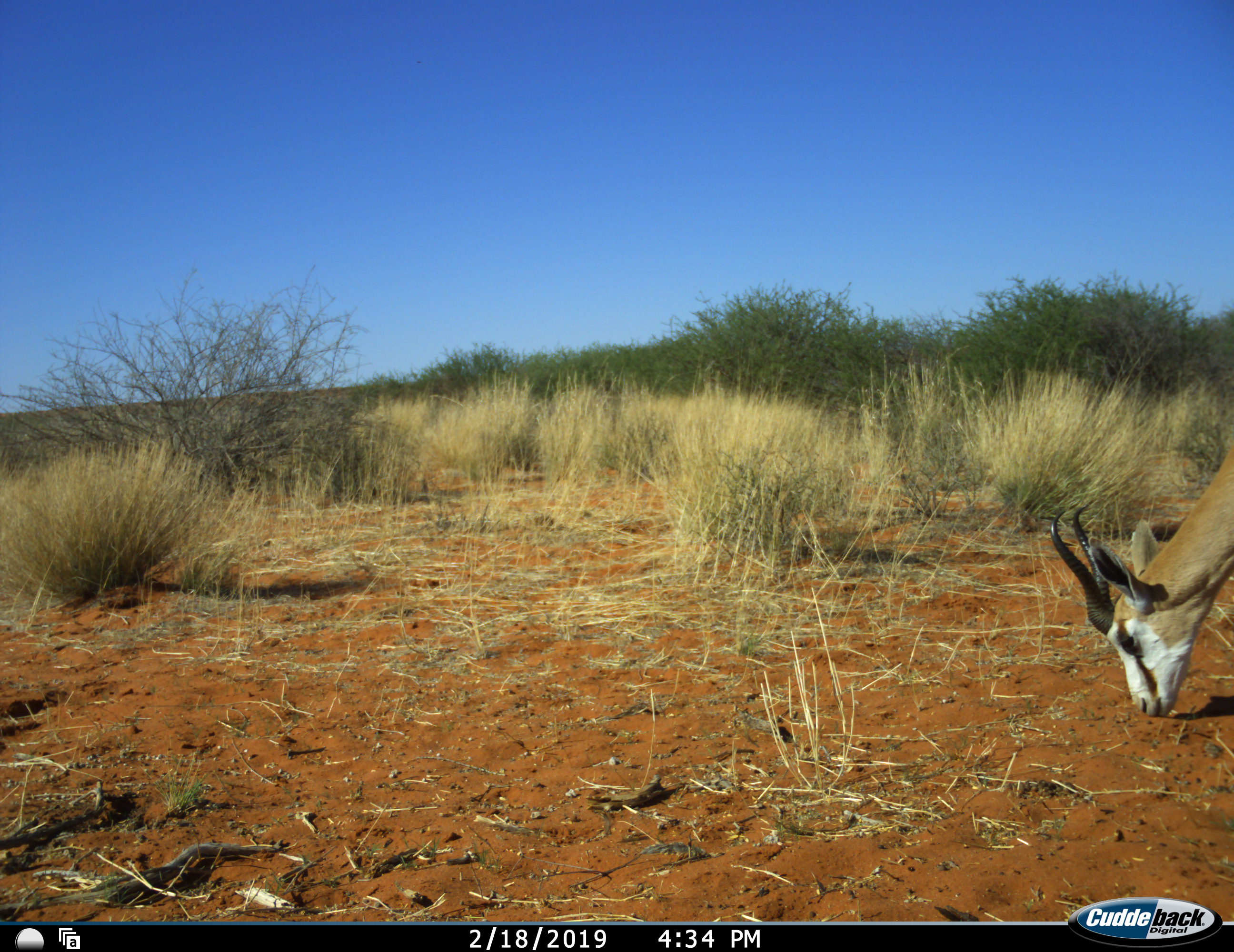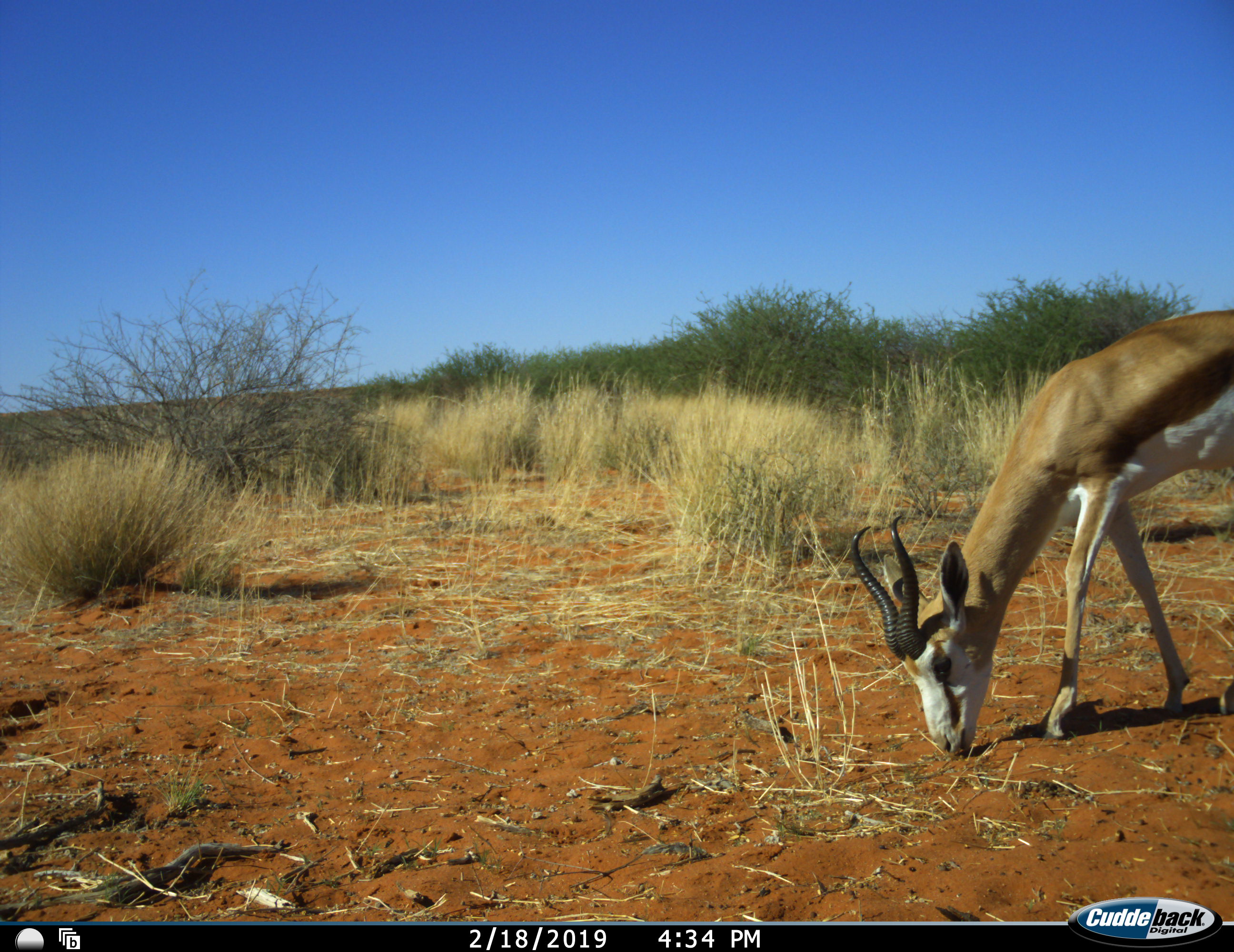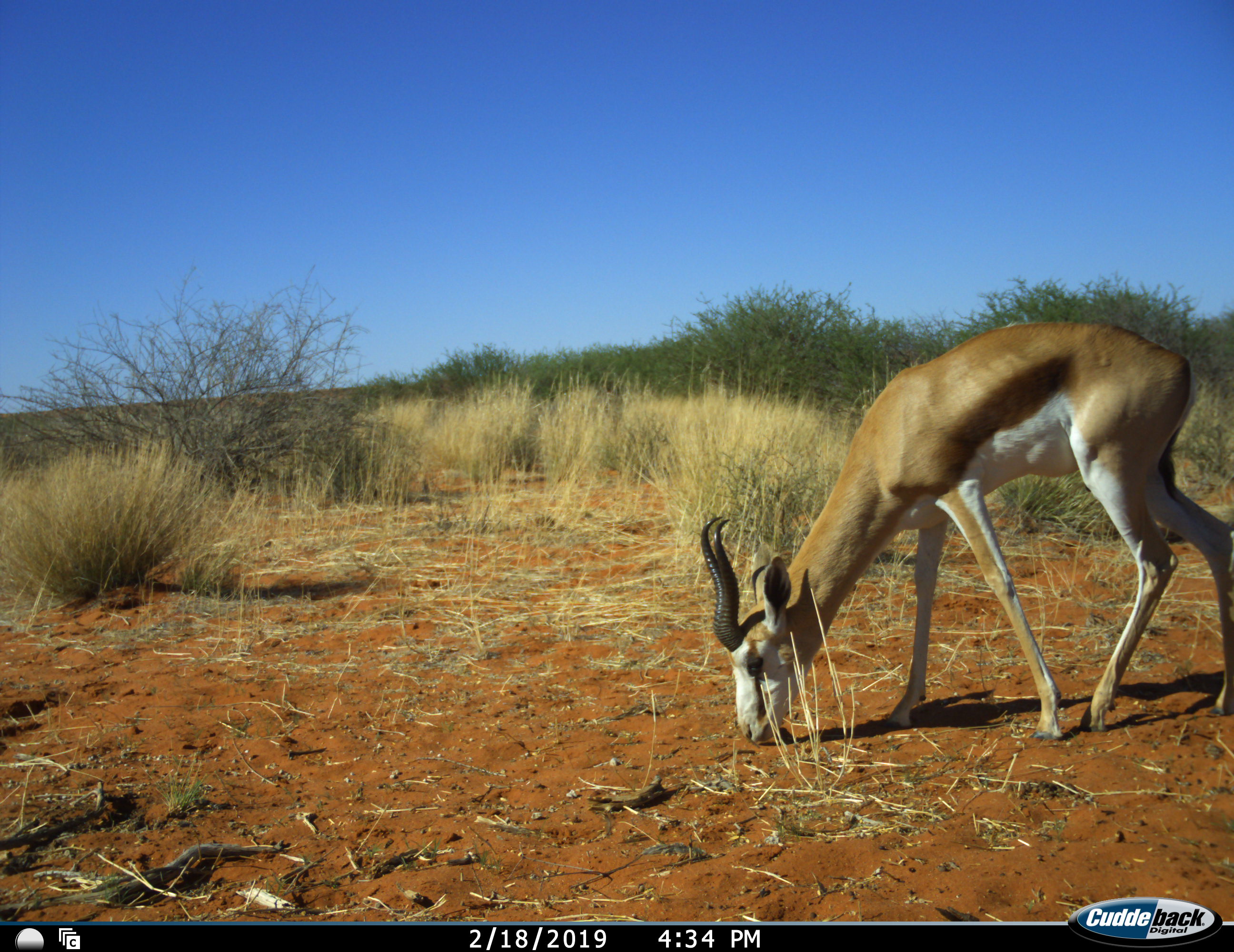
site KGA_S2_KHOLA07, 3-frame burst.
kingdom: Animalia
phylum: Chordata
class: Mammalia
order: Artiodactyla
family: Bovidae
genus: Antidorcas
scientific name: Antidorcas marsupialis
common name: springbok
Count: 1.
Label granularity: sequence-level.